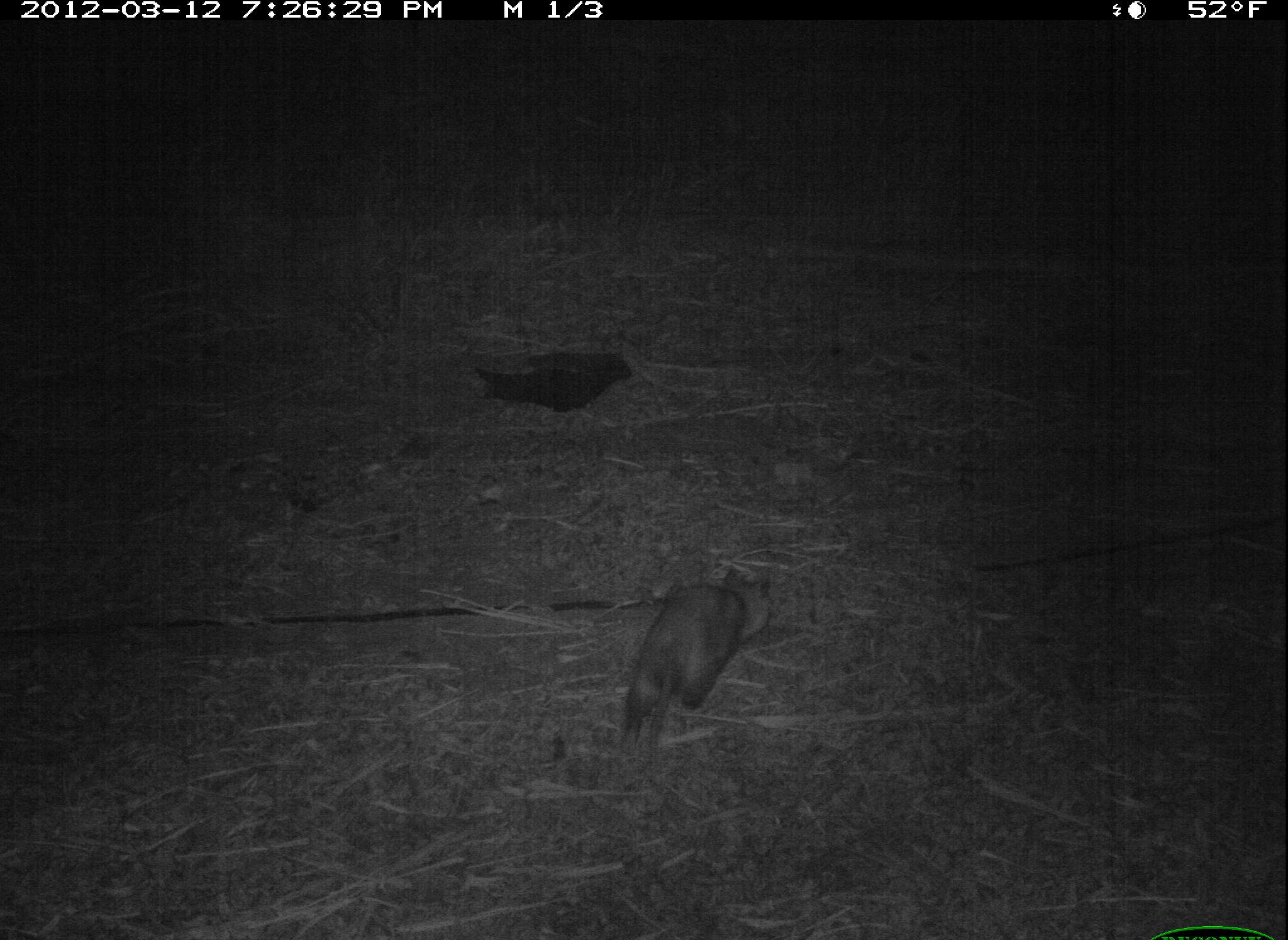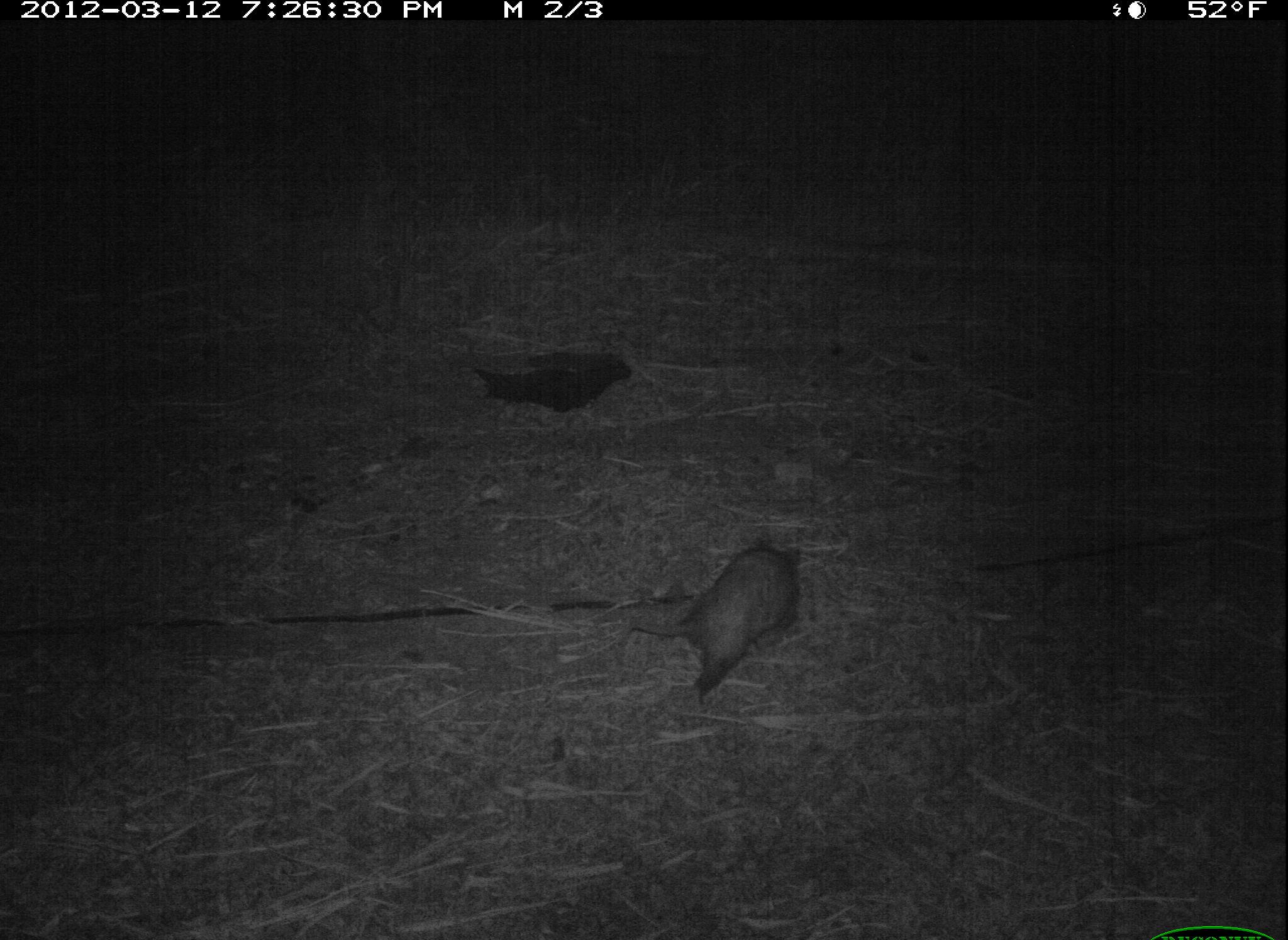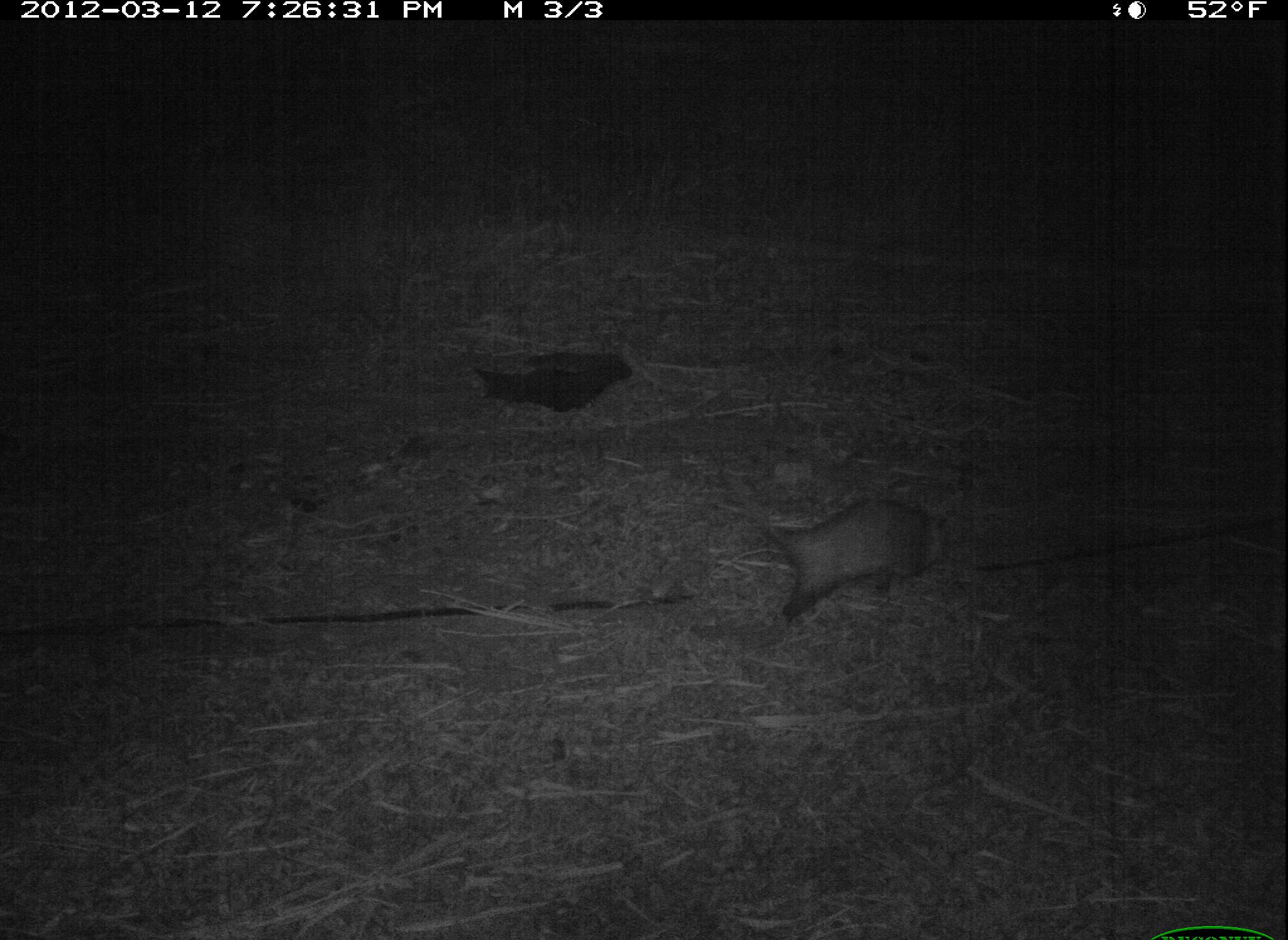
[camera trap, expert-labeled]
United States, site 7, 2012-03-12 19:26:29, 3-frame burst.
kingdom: Animalia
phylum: Chordata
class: Mammalia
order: Didelphimorphia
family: Didelphidae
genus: Didelphis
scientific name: Didelphis virginiana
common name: virginia opossum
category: opossum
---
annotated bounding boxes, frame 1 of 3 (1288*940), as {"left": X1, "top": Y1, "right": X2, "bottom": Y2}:
opossum: {"left": 618, "top": 557, "right": 782, "bottom": 770}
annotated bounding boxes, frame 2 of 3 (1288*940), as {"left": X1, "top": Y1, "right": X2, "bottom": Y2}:
opossum: {"left": 609, "top": 523, "right": 818, "bottom": 714}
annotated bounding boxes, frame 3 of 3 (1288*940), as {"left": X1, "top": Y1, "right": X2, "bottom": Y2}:
opossum: {"left": 726, "top": 474, "right": 961, "bottom": 633}